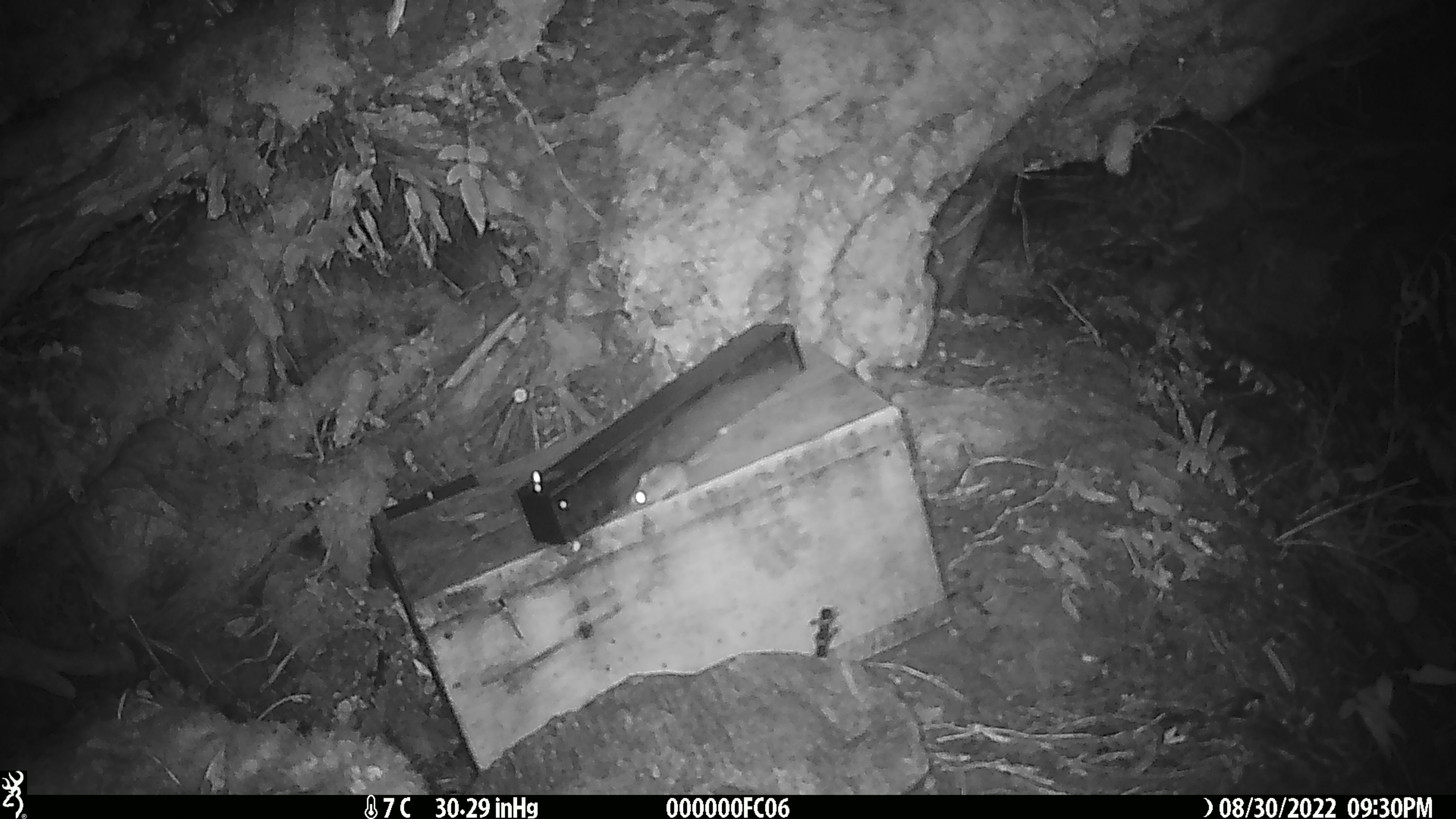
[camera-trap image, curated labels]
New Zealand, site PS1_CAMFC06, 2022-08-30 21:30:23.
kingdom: Animalia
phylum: Chordata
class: Mammalia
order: Rodentia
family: Muridae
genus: Mus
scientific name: Mus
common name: mouse